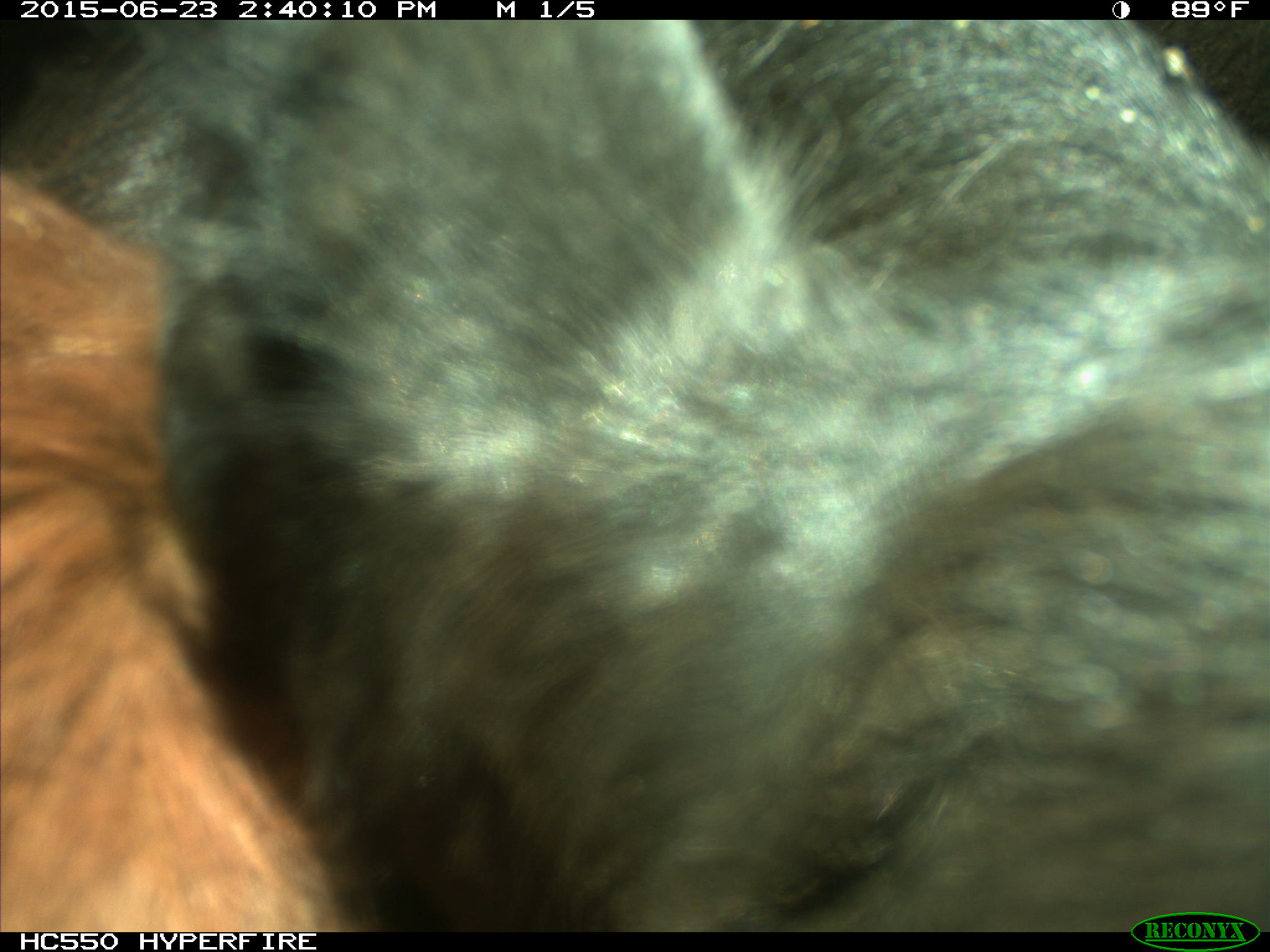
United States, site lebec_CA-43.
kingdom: Animalia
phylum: Chordata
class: Mammalia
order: Artiodactyla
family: Bovidae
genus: Bos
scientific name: Bos taurus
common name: domestic cow